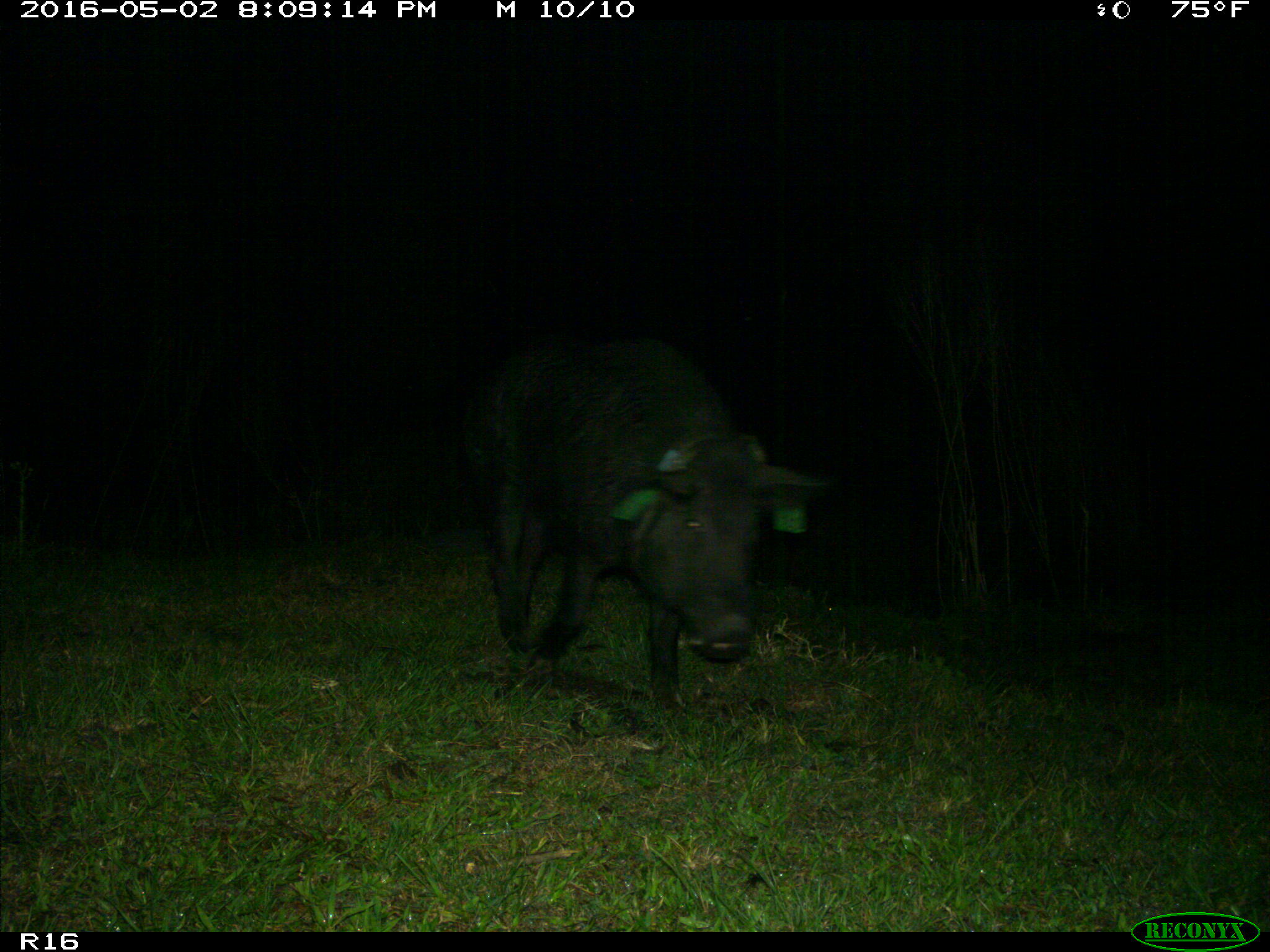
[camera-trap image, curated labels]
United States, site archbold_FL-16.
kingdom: Animalia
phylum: Chordata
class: Mammalia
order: Artiodactyla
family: Suidae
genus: Sus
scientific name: Sus scrofa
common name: wild boar